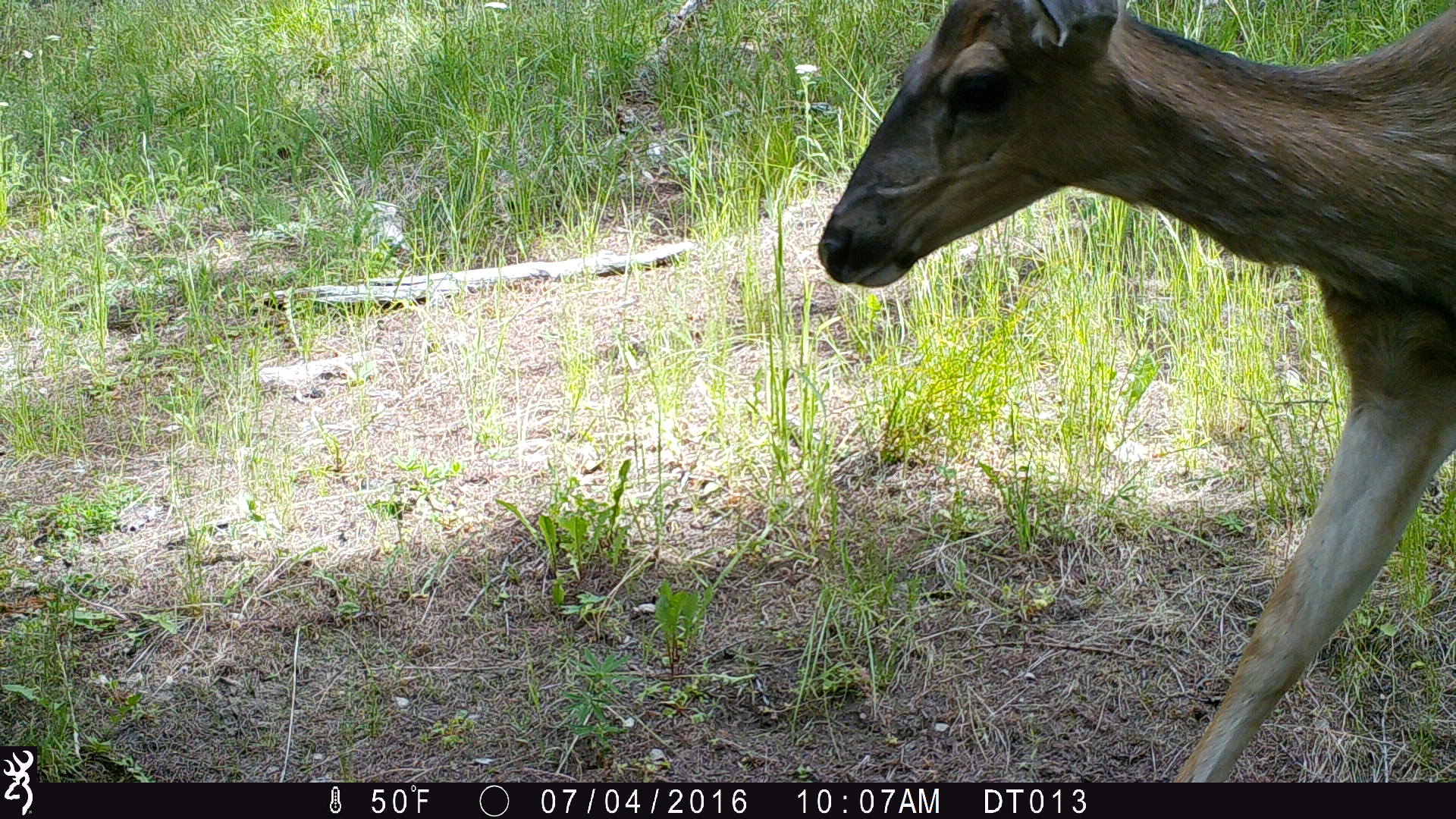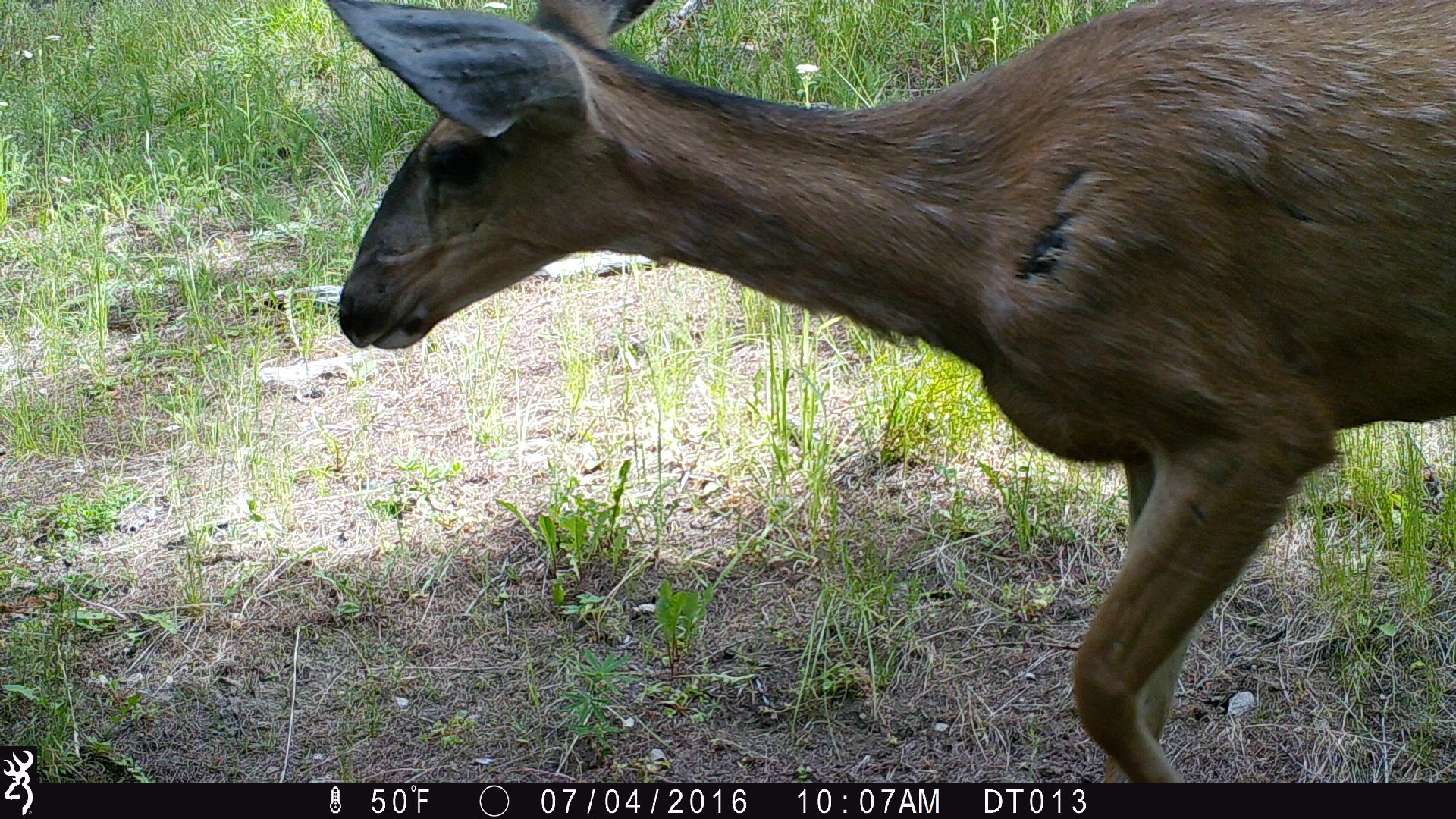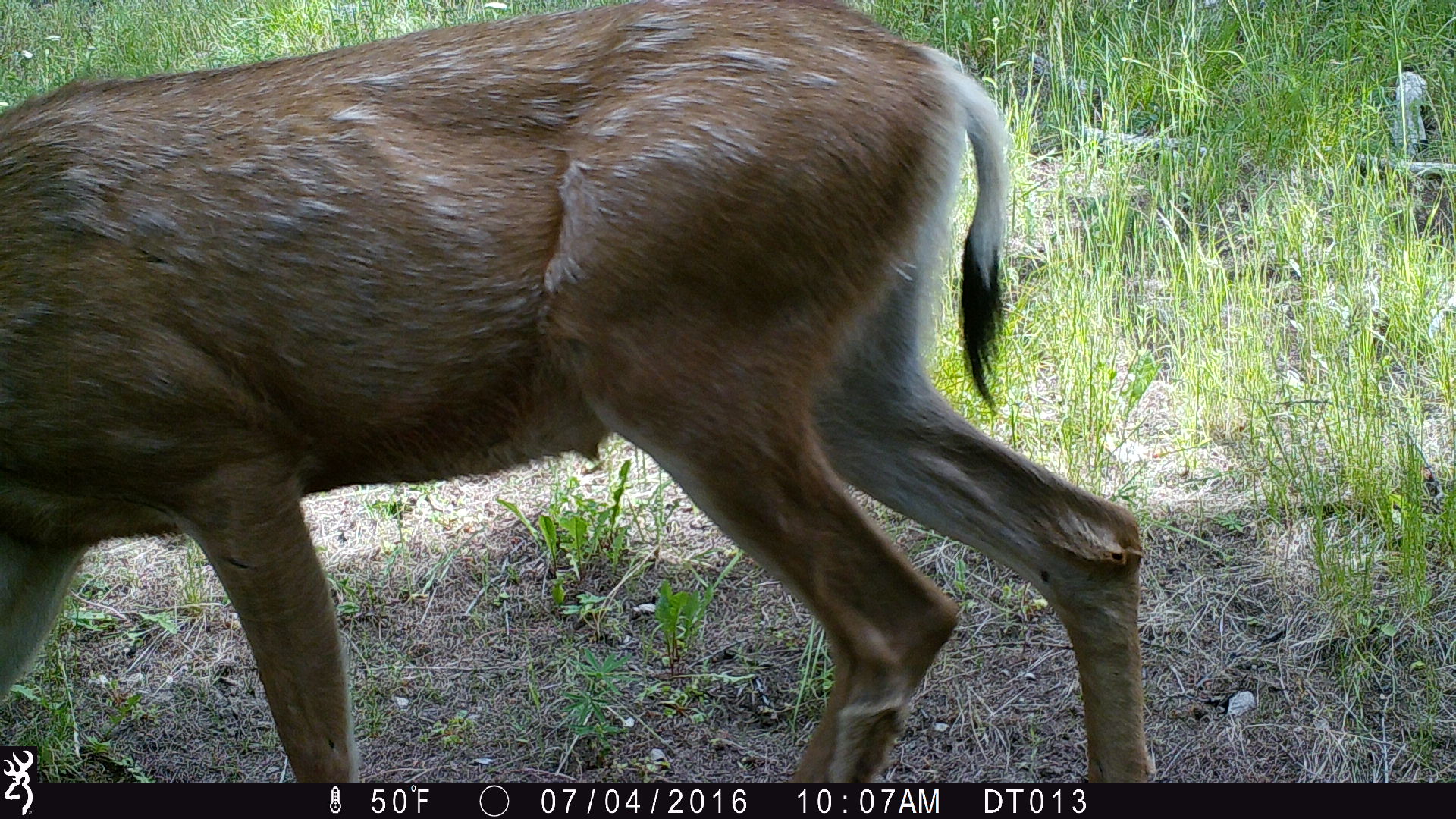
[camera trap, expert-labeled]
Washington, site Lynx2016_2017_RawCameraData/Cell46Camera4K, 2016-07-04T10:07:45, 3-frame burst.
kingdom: Animalia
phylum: Chordata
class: Mammalia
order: Artiodactyla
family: Cervidae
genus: Odocoileus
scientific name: Odocoileus hemionus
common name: mule deer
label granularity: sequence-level